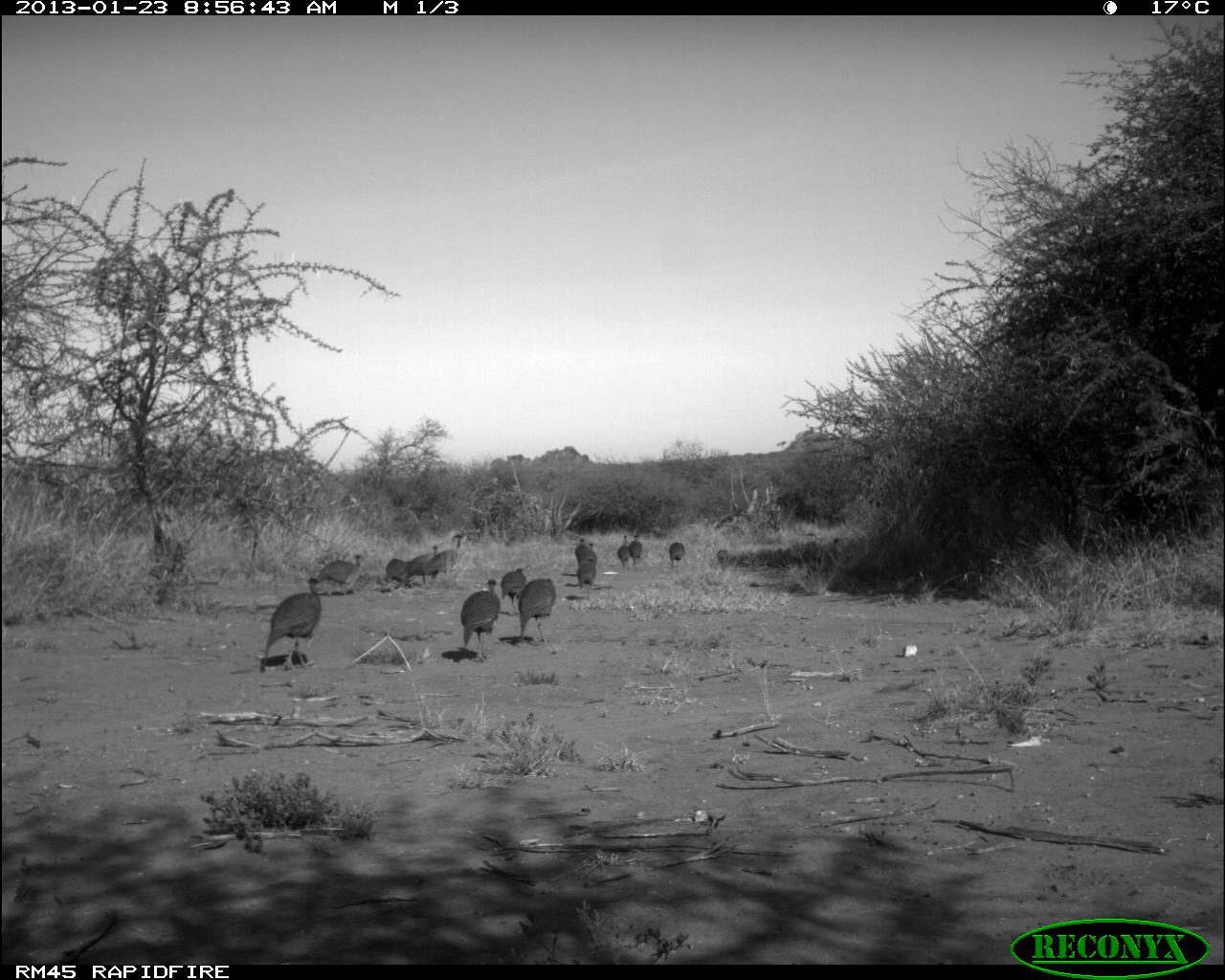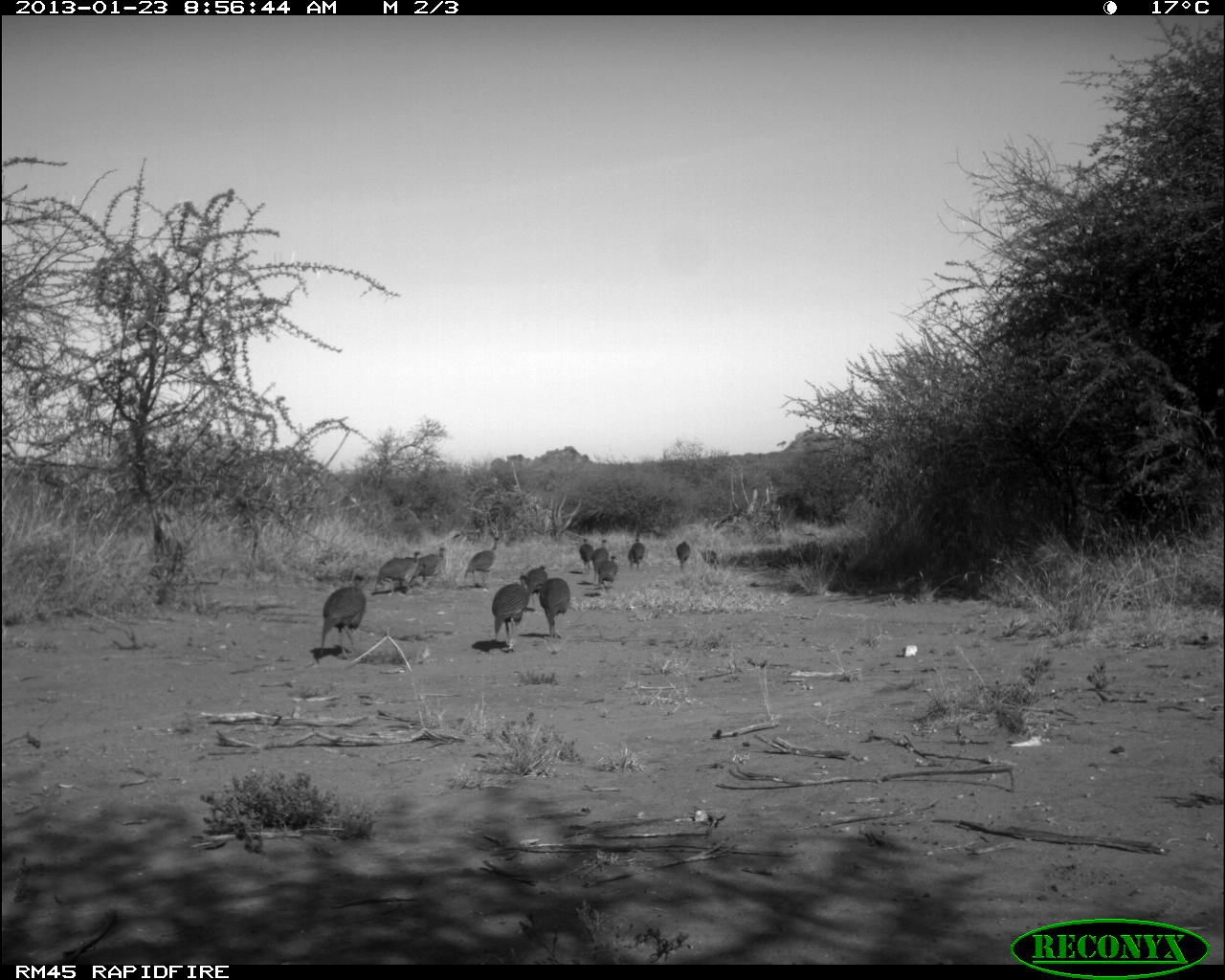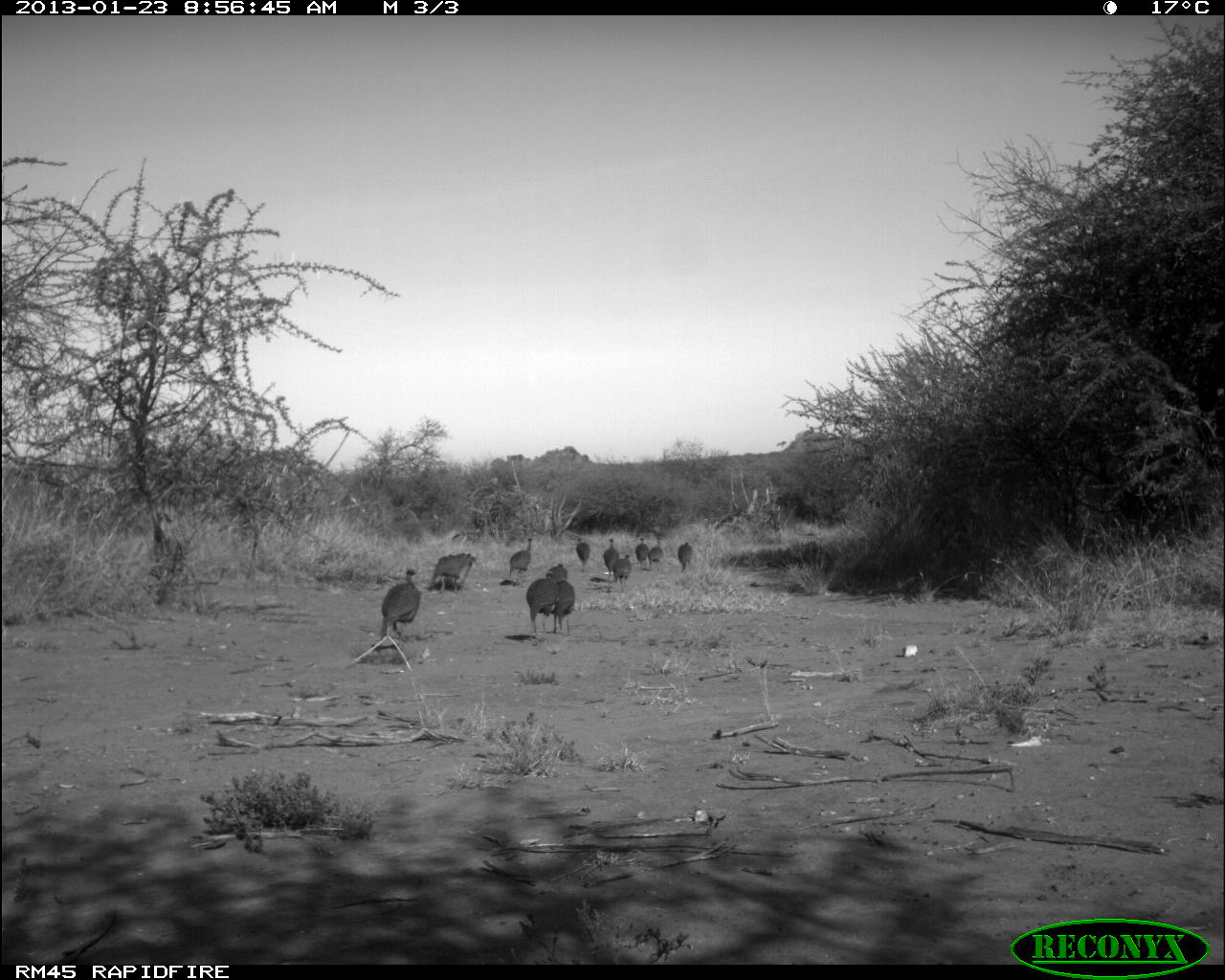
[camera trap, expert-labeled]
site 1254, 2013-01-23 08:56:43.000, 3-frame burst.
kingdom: Animalia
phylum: Chordata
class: Aves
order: Galliformes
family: Numididae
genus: Acryllium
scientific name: Acryllium vulturinum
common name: vulturine guineafowl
Acryllium vulturinum (vulturine guineafowl), count 12.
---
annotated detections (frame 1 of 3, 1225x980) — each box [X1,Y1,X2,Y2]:
acryllium vulturinum: [263,577,322,669]; [460,578,500,662]; [518,578,556,644]; [422,534,469,583]; [318,554,365,598]; [409,544,444,582]; [500,567,526,615]; [813,538,840,577]; [381,558,413,587]; [577,556,596,599]; [628,532,643,568]; [617,534,631,569]; [579,543,598,566]; [669,543,685,567]; [575,539,589,554]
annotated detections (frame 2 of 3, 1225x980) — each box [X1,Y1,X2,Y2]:
acryllium vulturinum: [319,572,368,661]; [490,573,531,652]; [373,549,426,597]; [539,578,571,640]; [463,535,501,587]; [416,546,450,579]; [525,565,549,608]; [591,539,609,585]; [598,556,619,589]; [578,537,594,575]; [676,541,691,571]; [631,538,645,570]; [628,550,636,572]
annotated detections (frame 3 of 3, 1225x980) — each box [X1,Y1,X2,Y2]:
acryllium vulturinum: [379,568,420,639]; [766,541,833,578]; [525,577,559,636]; [433,552,474,593]; [553,581,575,634]; [508,535,532,581]; [602,538,619,579]; [545,562,569,582]; [616,554,632,584]; [648,534,663,565]; [677,541,692,572]; [576,536,590,568]; [634,537,648,567]